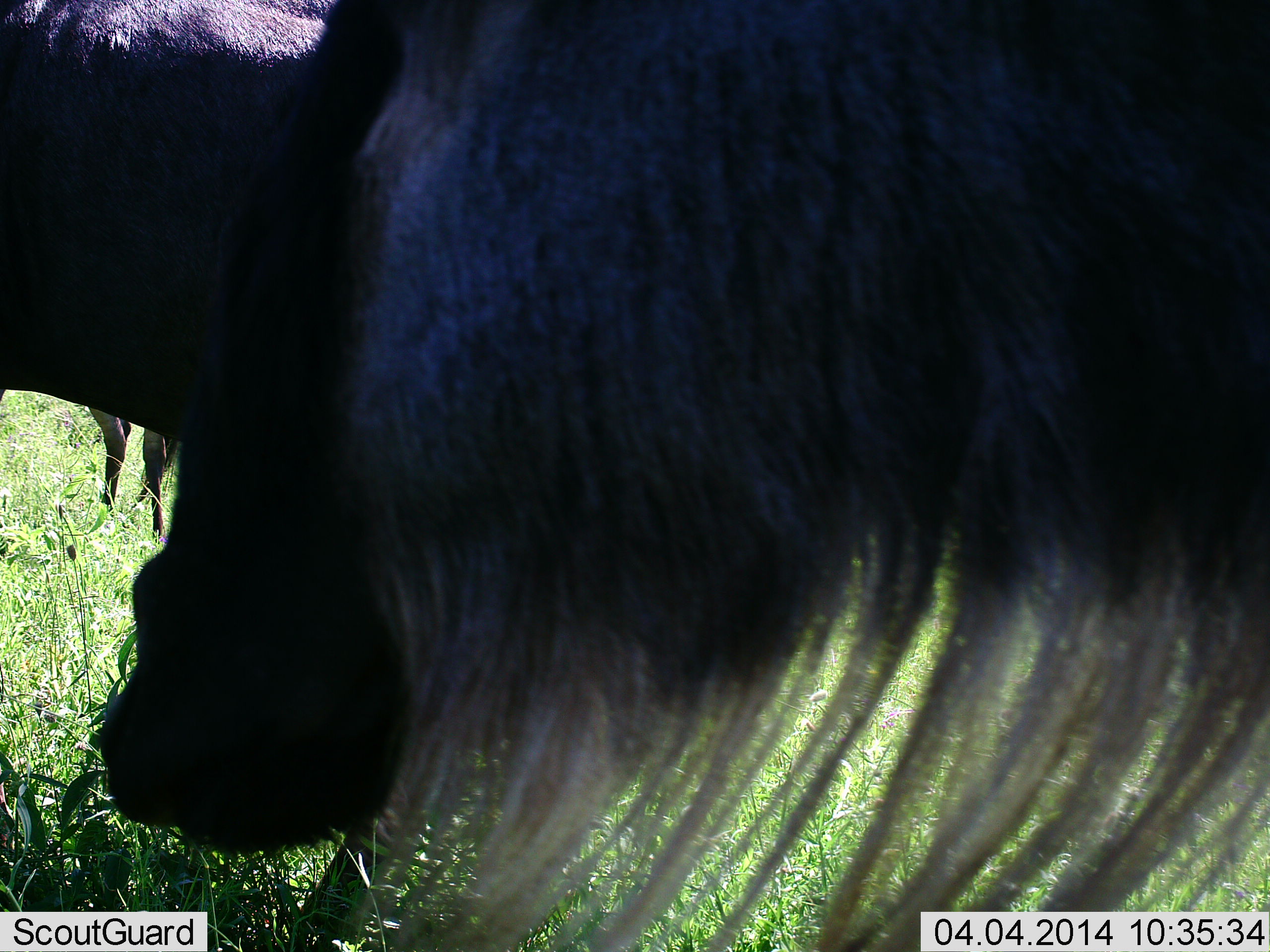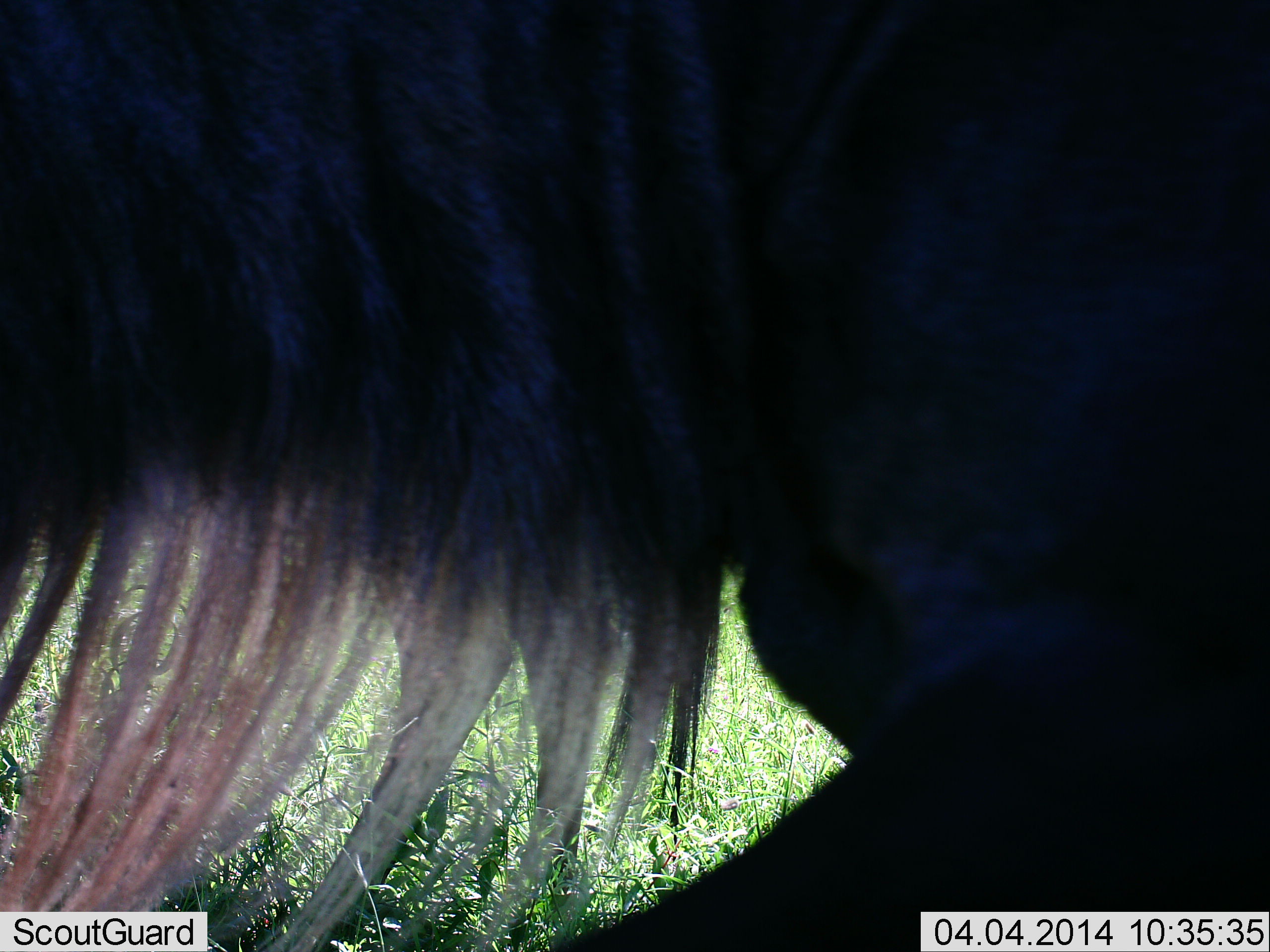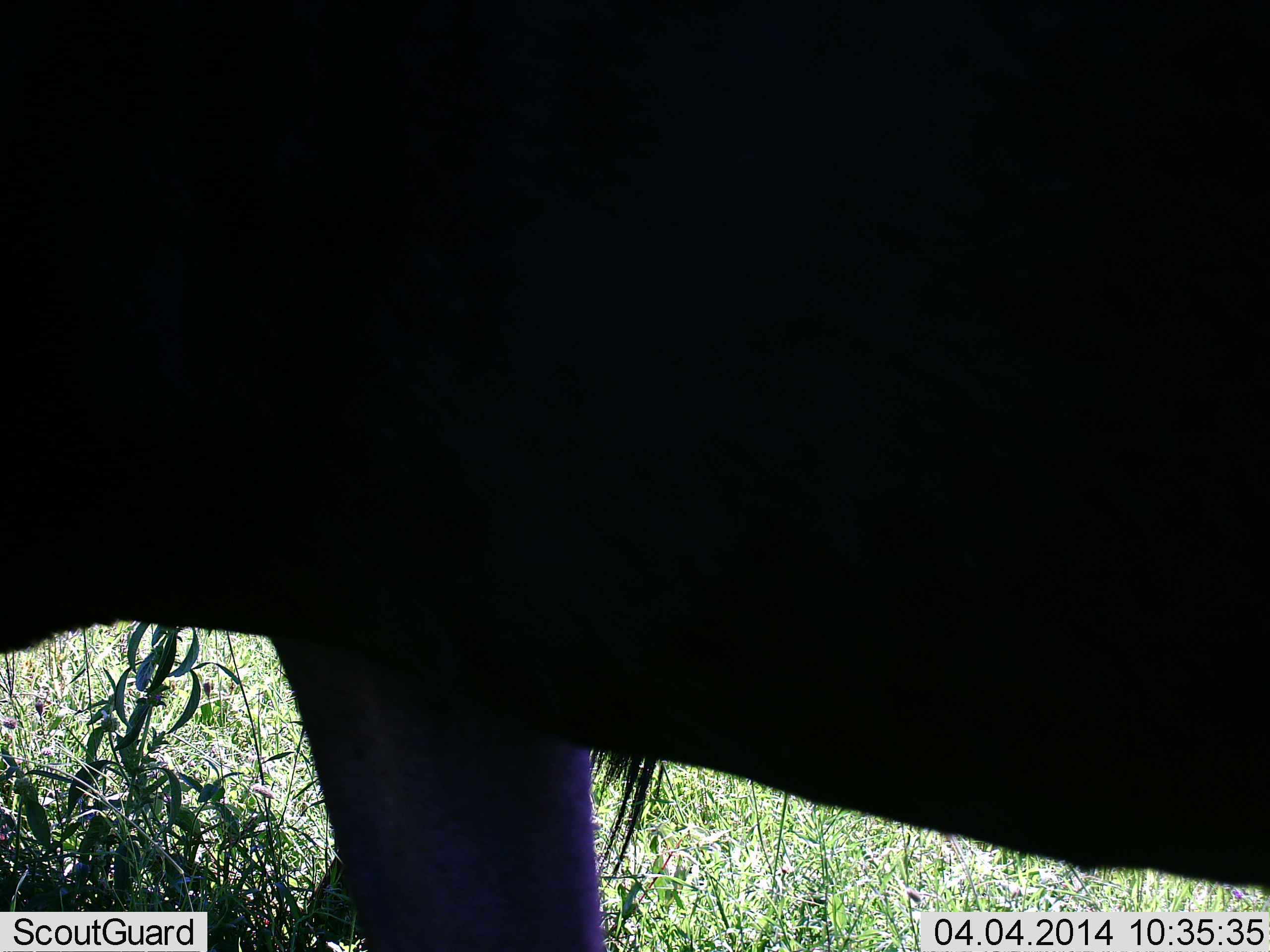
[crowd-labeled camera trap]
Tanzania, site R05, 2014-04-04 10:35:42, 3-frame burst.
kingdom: Animalia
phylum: Chordata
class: Mammalia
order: Artiodactyla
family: Bovidae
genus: Connochaetes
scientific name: Connochaetes taurinus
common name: blue wildebeest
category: wildebeest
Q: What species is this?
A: Wildebeest (blue wildebeest) (Connochaetes taurinus).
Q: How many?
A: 1.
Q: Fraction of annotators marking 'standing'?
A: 60%.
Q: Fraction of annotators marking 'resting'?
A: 0%.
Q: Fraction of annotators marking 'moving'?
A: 50%.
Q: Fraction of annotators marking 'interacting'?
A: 0%.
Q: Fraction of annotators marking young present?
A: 0%.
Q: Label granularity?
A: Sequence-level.